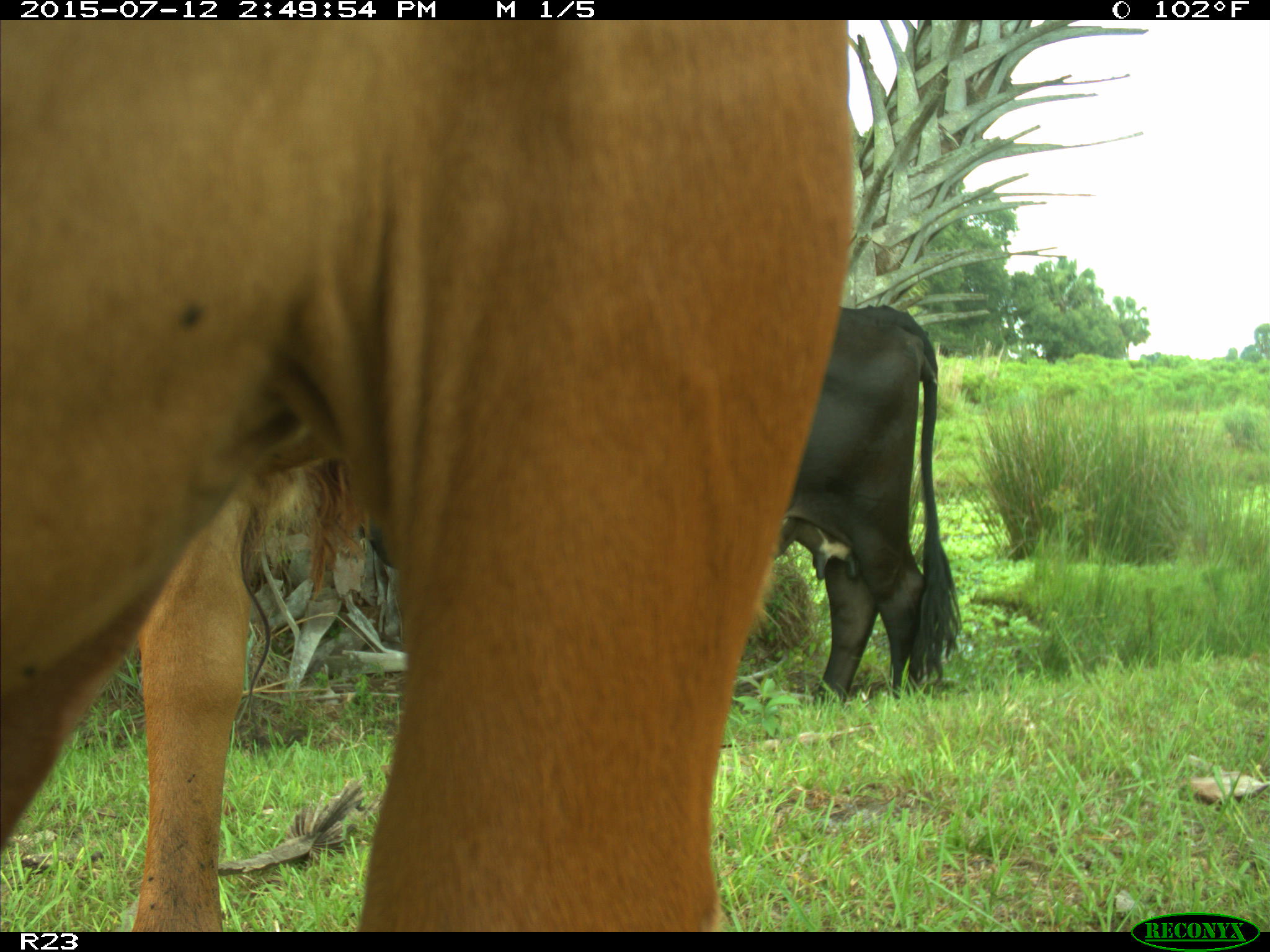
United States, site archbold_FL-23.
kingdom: Animalia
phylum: Chordata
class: Mammalia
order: Artiodactyla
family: Bovidae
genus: Bos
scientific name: Bos taurus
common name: domestic cow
Bos taurus (domestic cow).